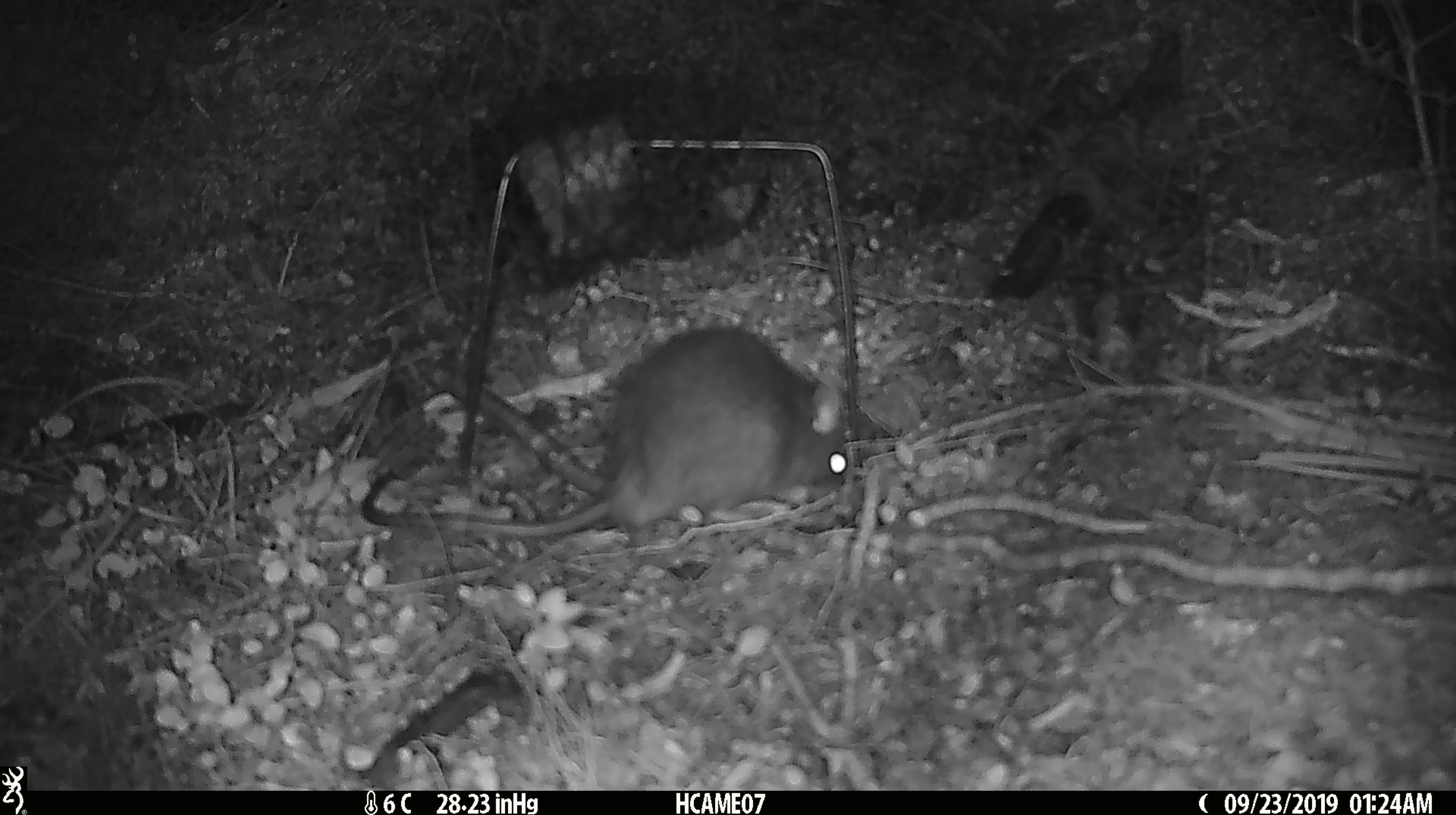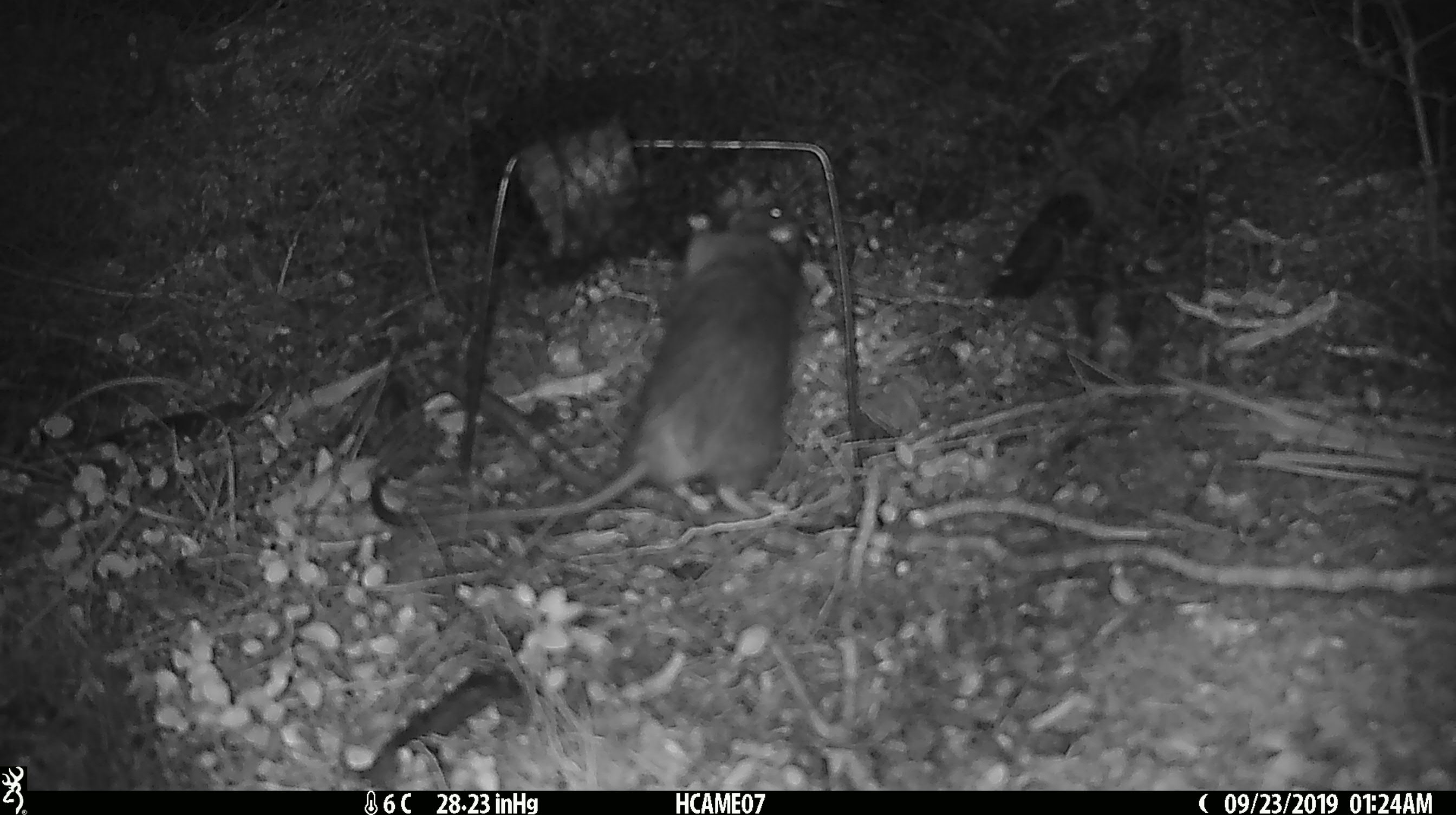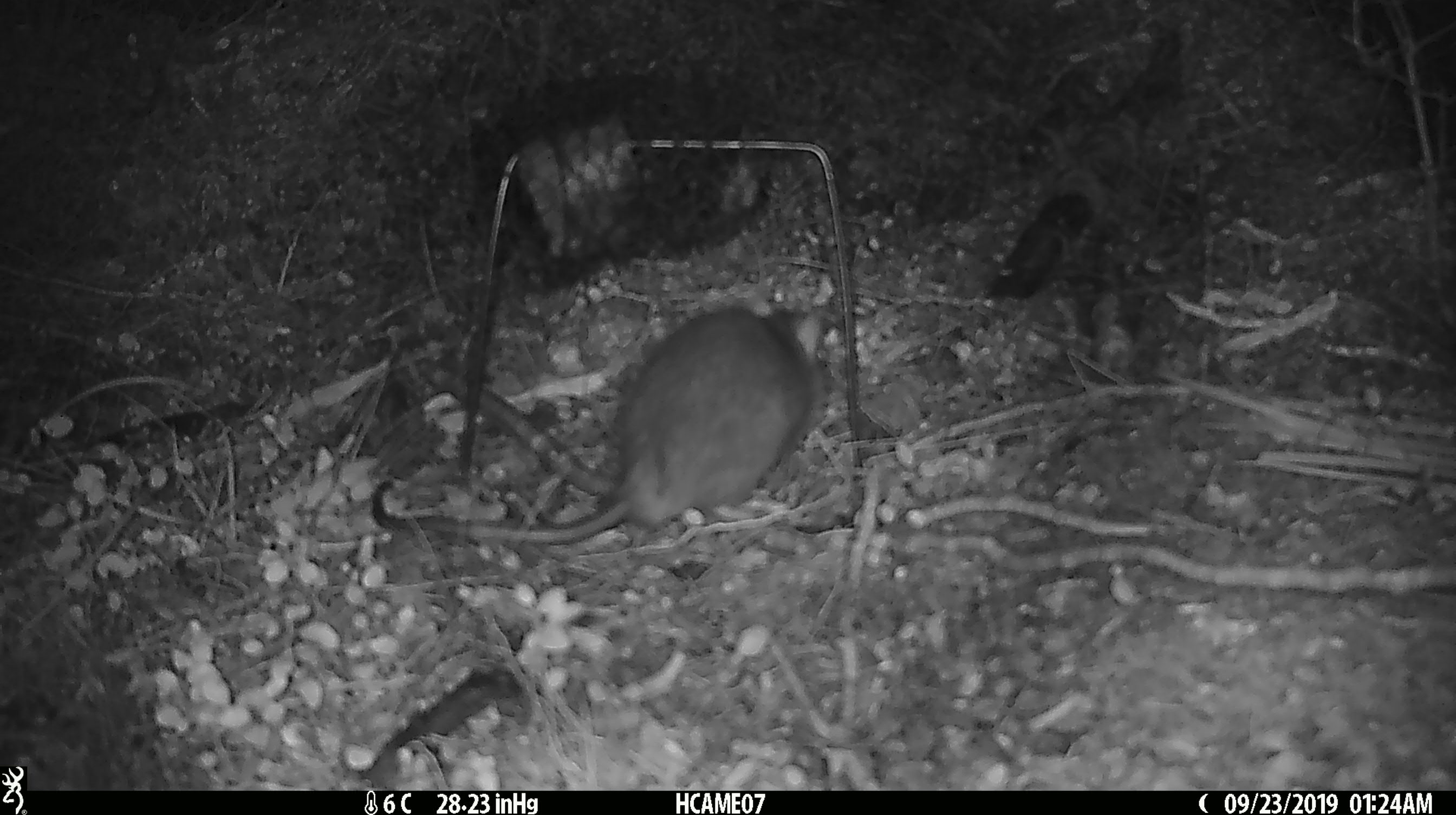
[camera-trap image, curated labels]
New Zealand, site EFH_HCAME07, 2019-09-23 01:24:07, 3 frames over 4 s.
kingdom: Animalia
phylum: Chordata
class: Mammalia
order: Rodentia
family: Muridae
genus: Rattus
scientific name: Rattus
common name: rat